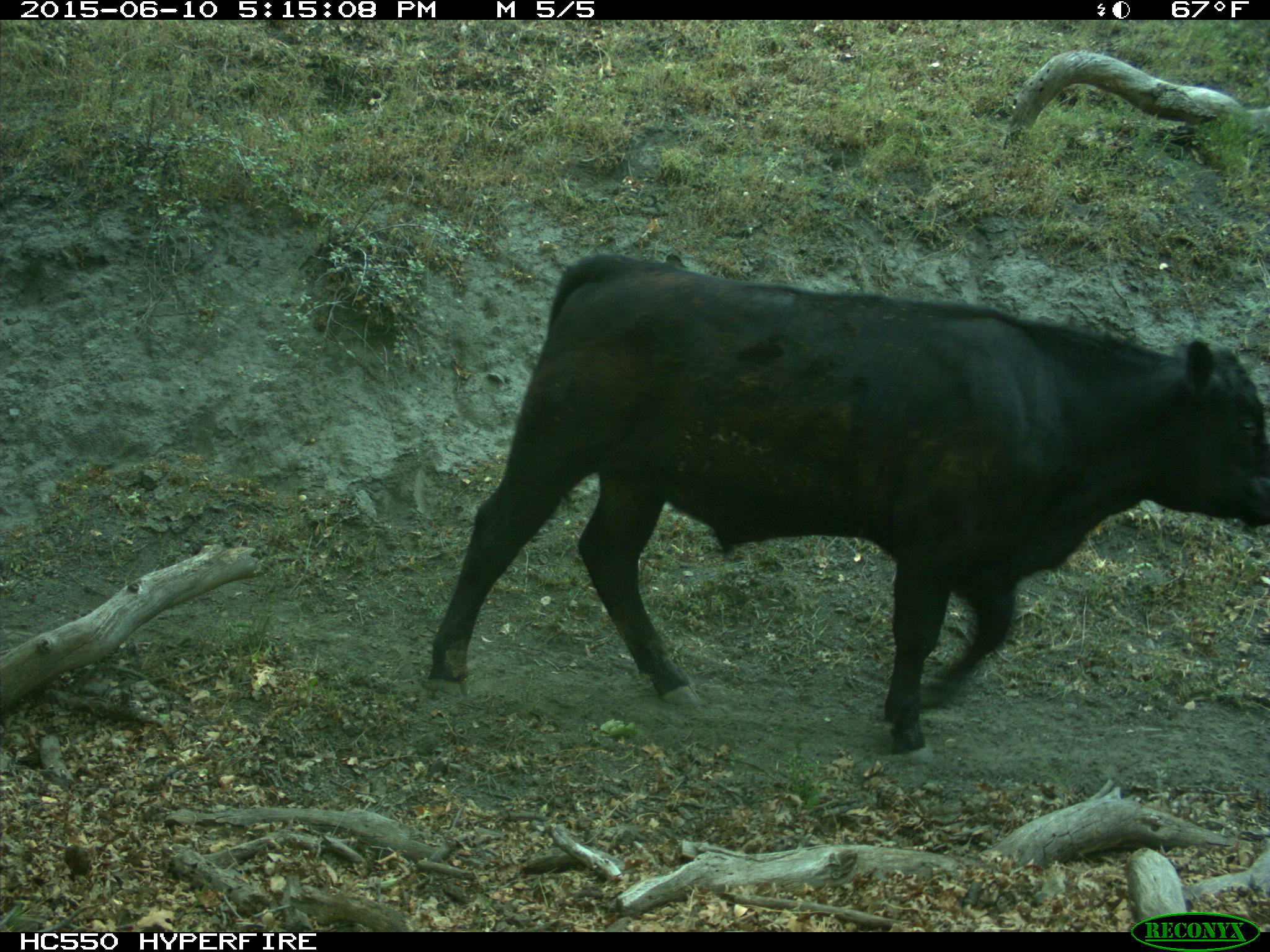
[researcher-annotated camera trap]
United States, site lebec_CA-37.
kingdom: Animalia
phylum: Chordata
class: Mammalia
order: Artiodactyla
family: Bovidae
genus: Bos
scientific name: Bos taurus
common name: domestic cow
Bos taurus (domestic cow).